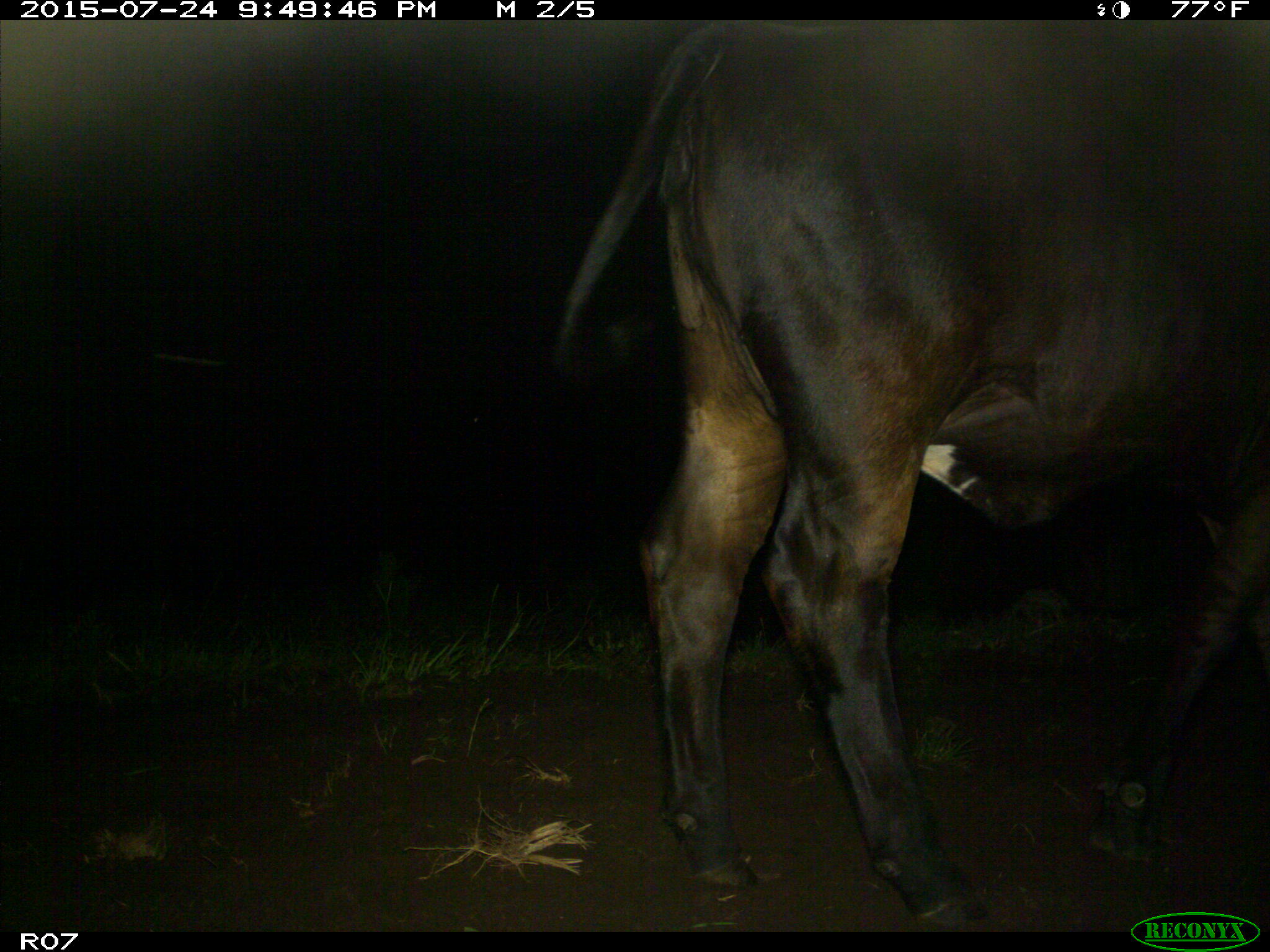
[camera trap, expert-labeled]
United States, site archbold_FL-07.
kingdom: Animalia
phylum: Chordata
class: Mammalia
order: Artiodactyla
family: Bovidae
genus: Bos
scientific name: Bos taurus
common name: domestic cow